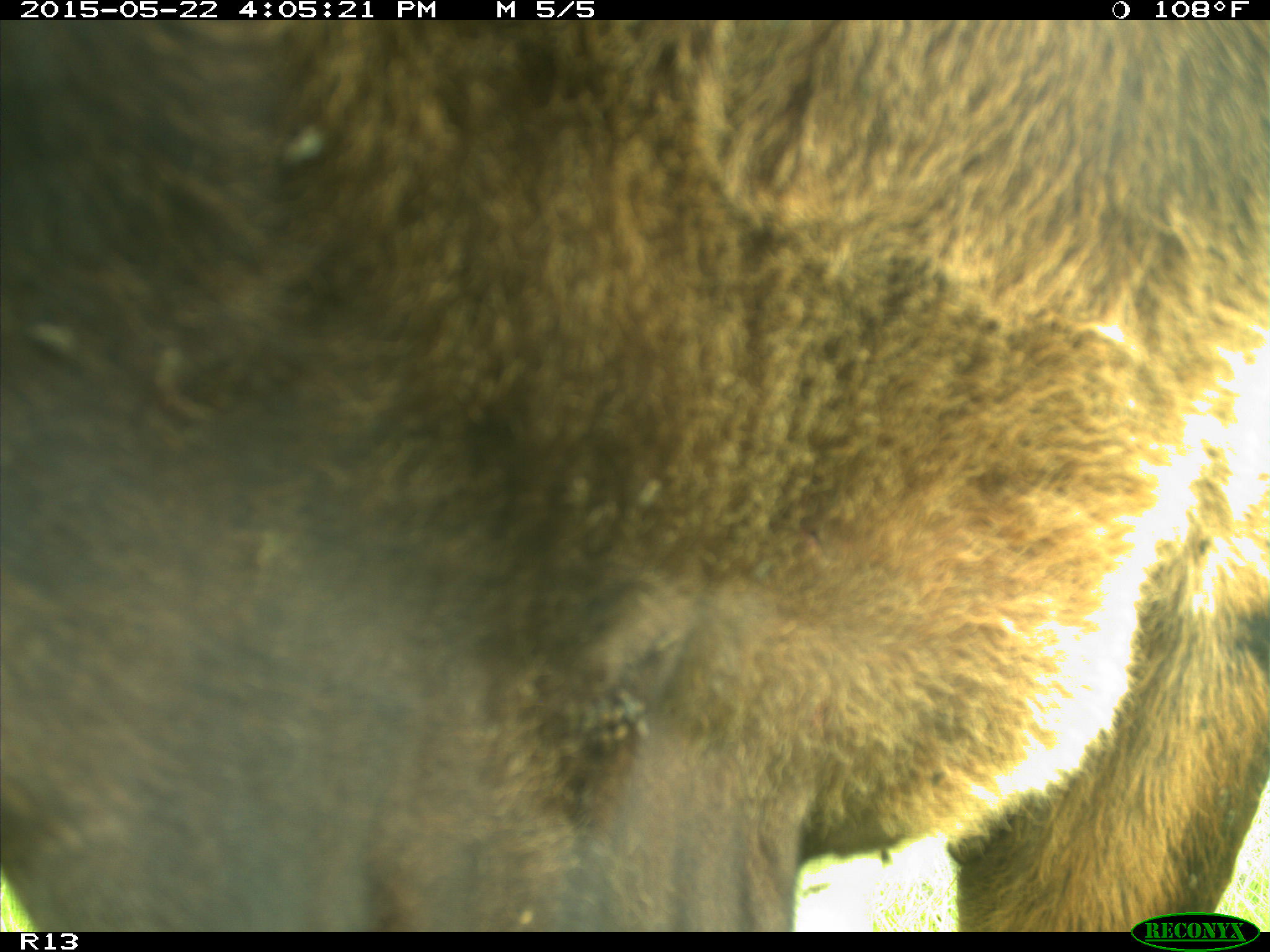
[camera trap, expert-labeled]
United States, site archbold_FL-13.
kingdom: Animalia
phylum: Chordata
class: Mammalia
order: Artiodactyla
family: Bovidae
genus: Bos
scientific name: Bos taurus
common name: domestic cow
Bos taurus (domestic cow).